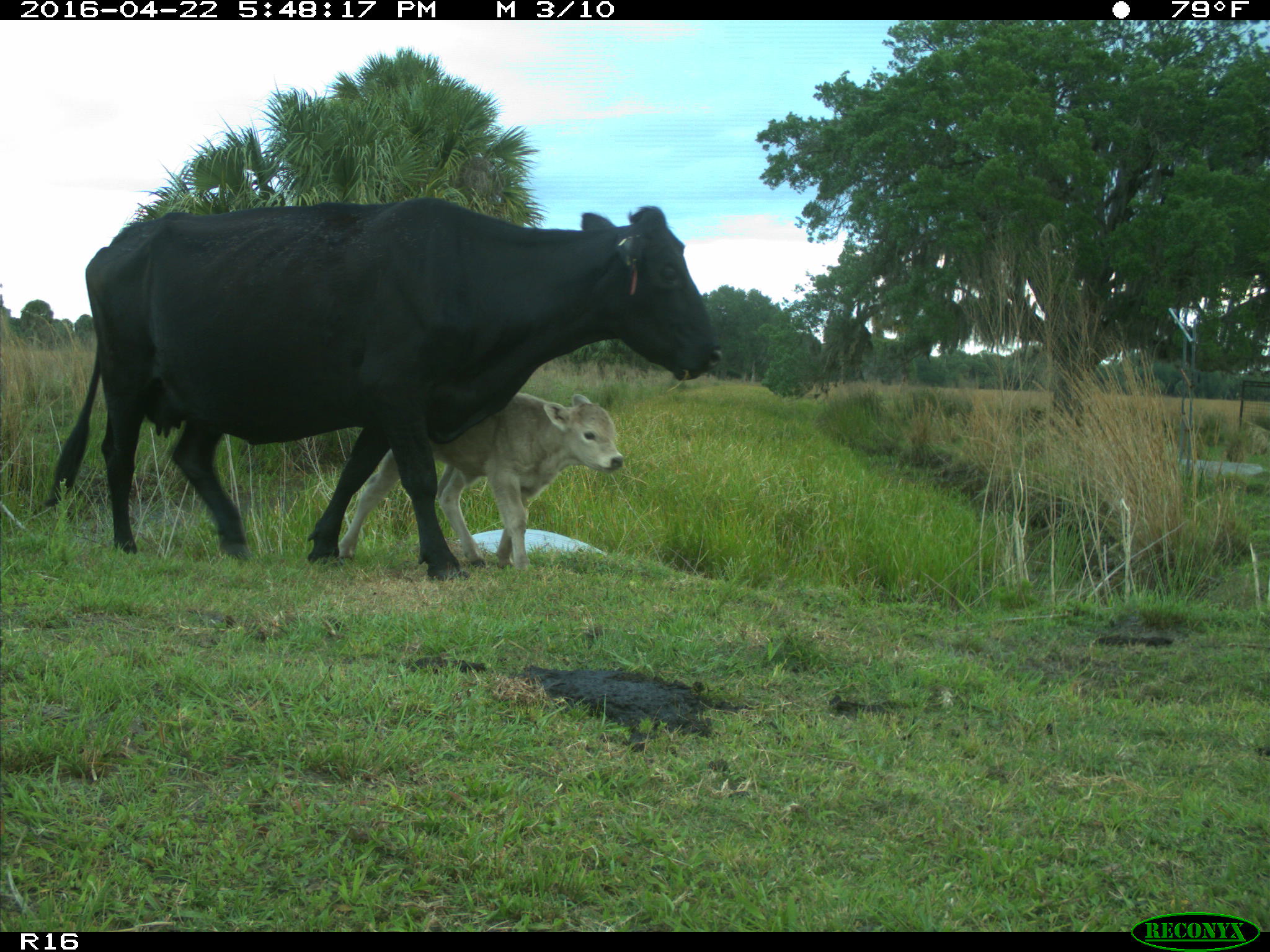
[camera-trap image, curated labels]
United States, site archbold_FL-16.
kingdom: Animalia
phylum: Chordata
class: Mammalia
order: Artiodactyla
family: Bovidae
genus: Bos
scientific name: Bos taurus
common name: domestic cow